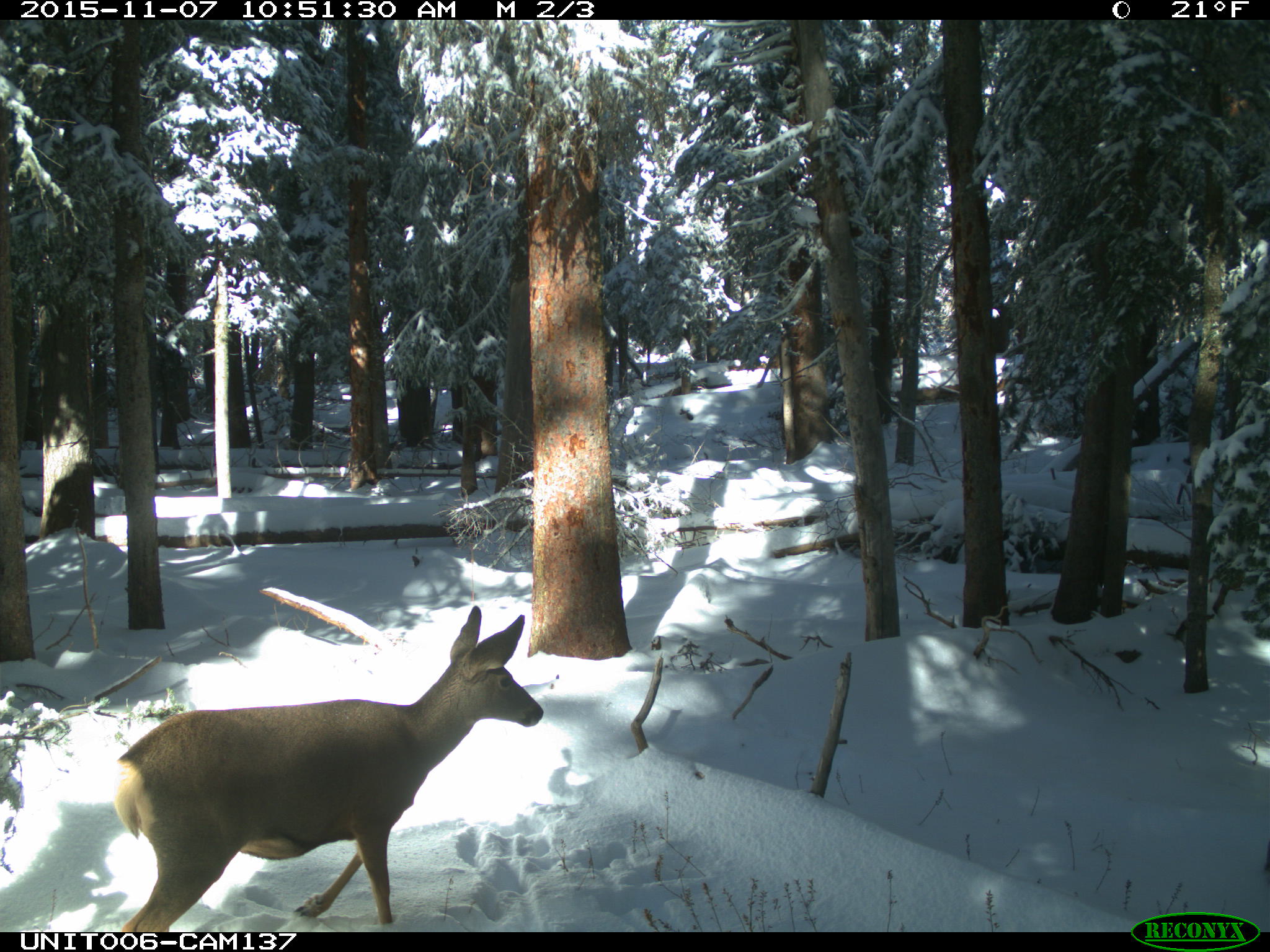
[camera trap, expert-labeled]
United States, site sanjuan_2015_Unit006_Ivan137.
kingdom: Animalia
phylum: Chordata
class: Mammalia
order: Artiodactyla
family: Cervidae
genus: Odocoileus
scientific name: Odocoileus hemionus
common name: mule deer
Odocoileus hemionus (mule deer).